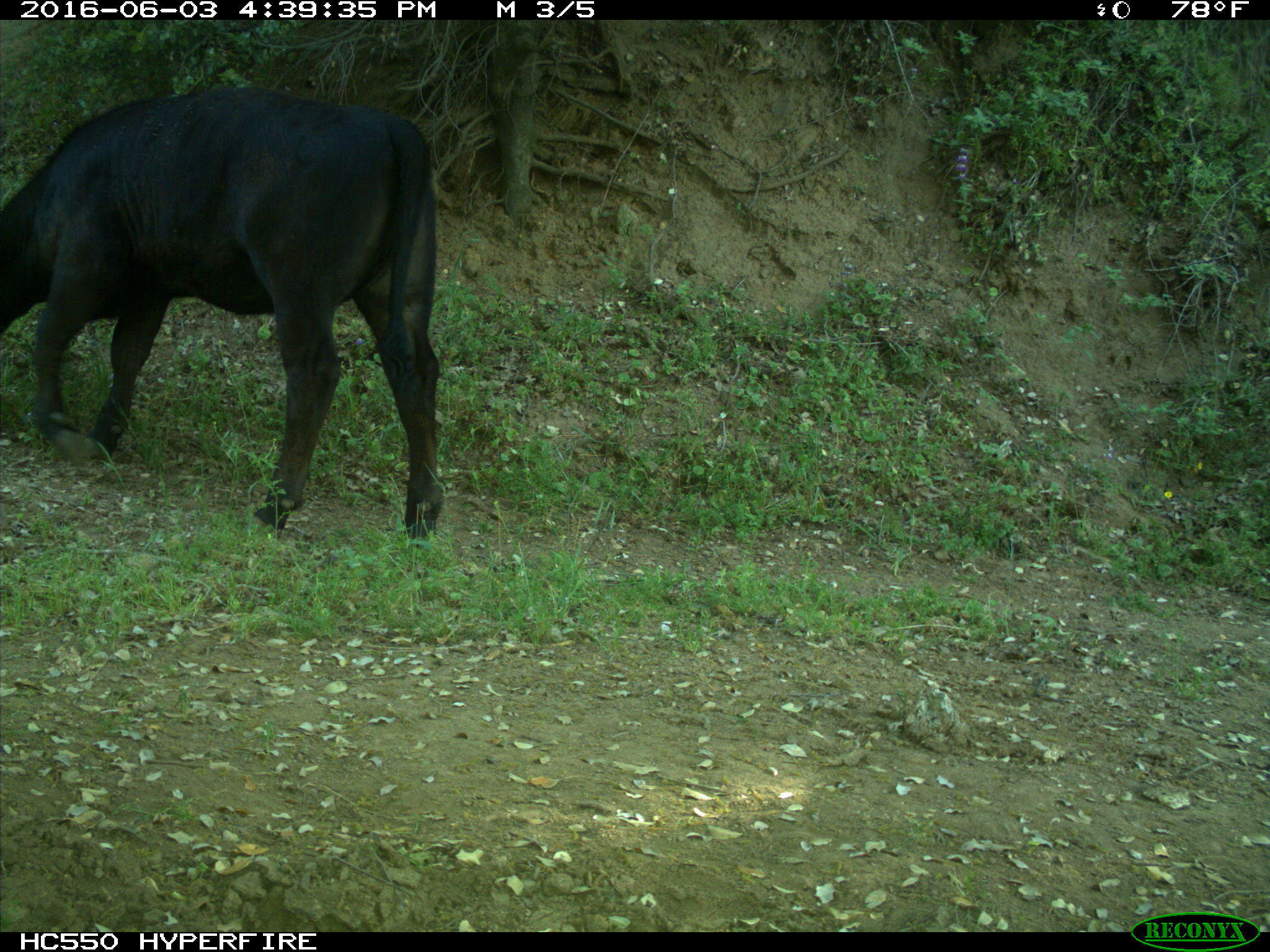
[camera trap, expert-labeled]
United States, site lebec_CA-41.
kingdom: Animalia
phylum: Chordata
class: Mammalia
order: Artiodactyla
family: Bovidae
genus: Bos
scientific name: Bos taurus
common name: domestic cow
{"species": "Bos taurus (domestic cow)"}